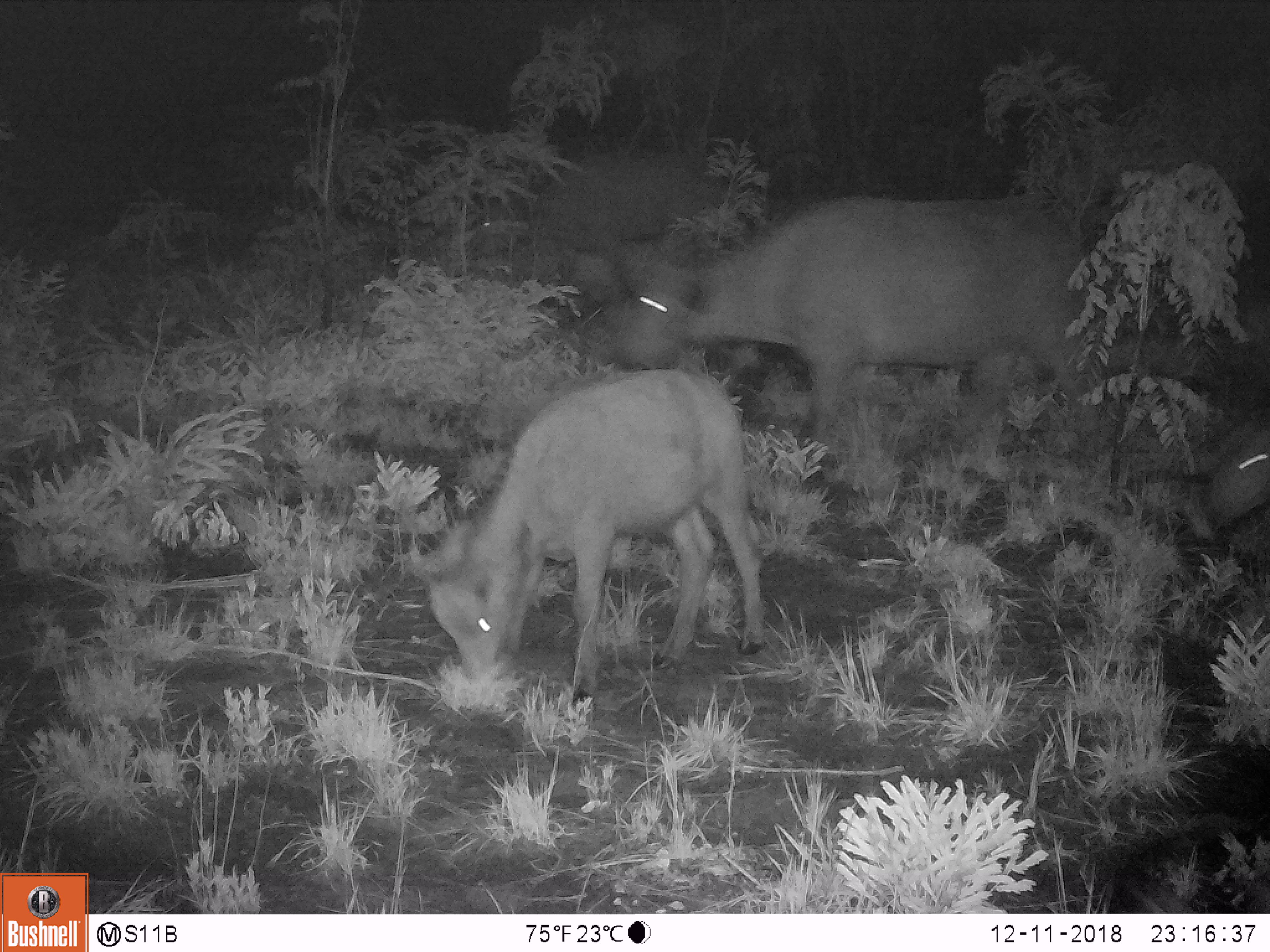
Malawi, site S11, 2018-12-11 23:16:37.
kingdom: Animalia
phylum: Chordata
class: Mammalia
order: Artiodactyla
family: Bovidae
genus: Syncerus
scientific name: Syncerus caffer caffer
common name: cape buffalo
Cape buffalo (Syncerus caffer caffer), count 4.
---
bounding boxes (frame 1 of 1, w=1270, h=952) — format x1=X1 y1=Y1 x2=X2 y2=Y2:
cape buffalo: x1=620 y1=185 x2=1131 y2=465; x1=389 y1=362 x2=792 y2=699; x1=465 y1=141 x2=744 y2=303; x1=1190 y1=399 x2=1270 y2=545